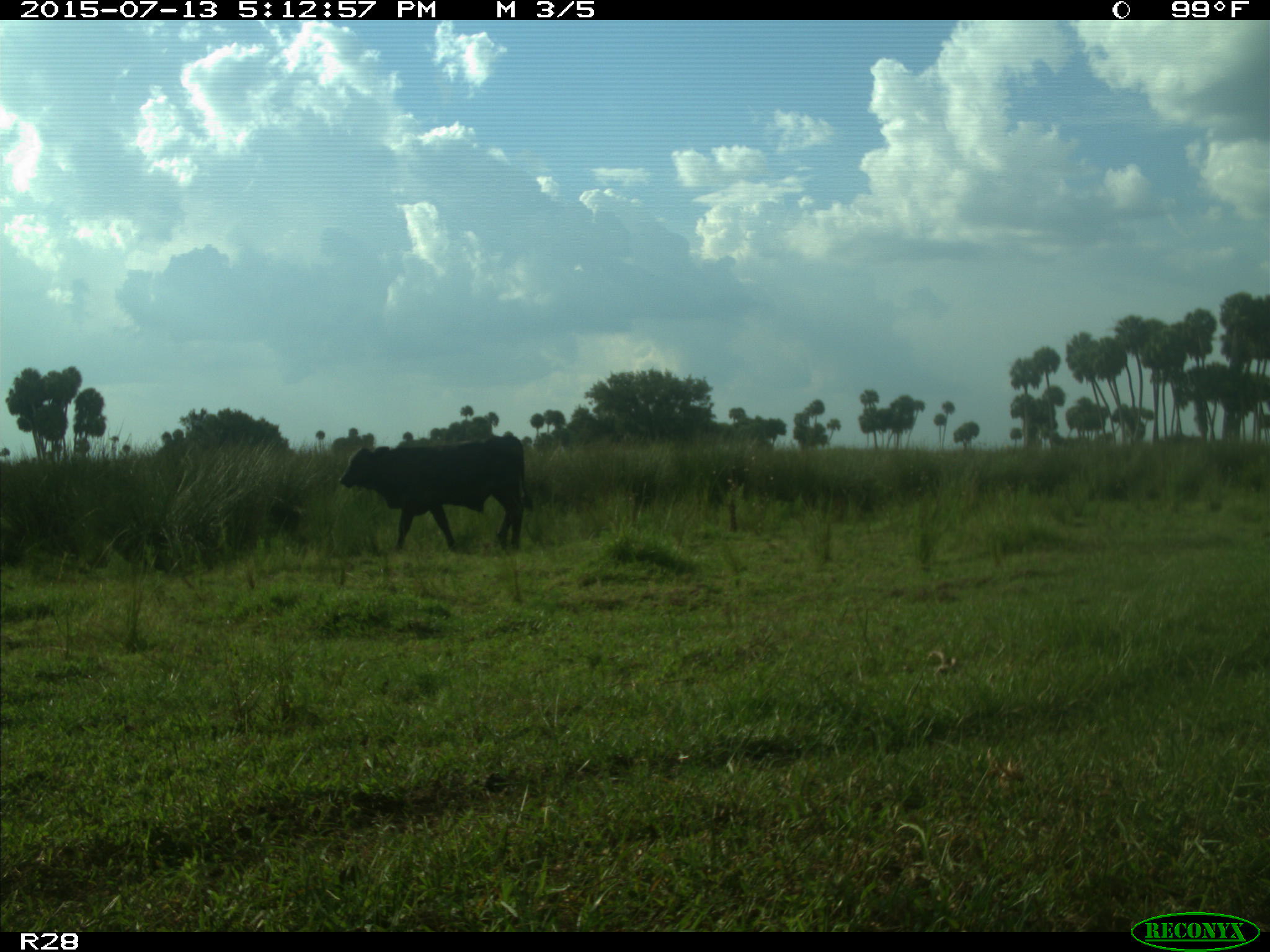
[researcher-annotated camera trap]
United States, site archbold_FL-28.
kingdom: Animalia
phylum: Chordata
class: Mammalia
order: Artiodactyla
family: Bovidae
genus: Bos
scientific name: Bos taurus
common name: domestic cow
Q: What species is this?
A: Bos taurus (domestic cow).